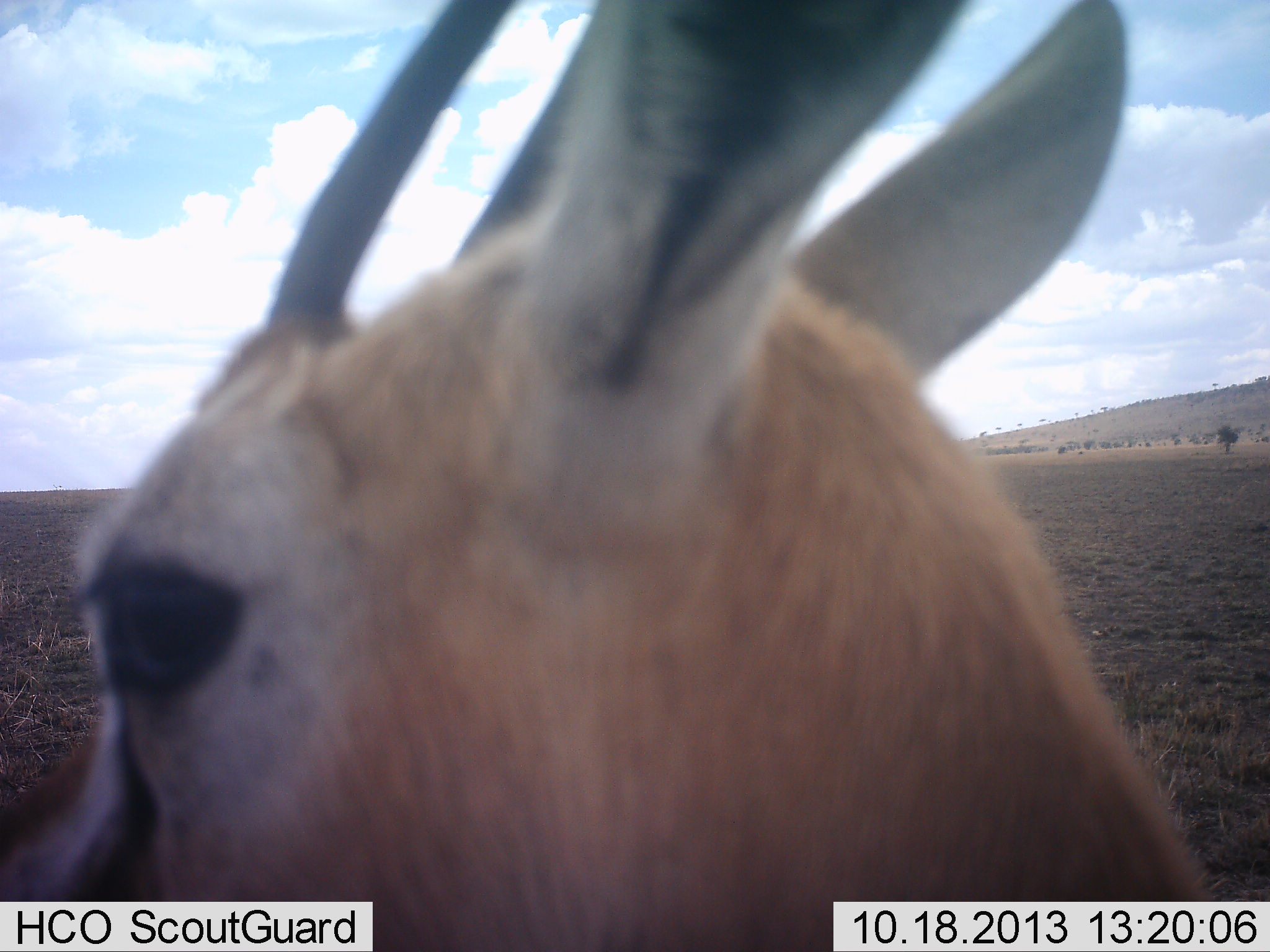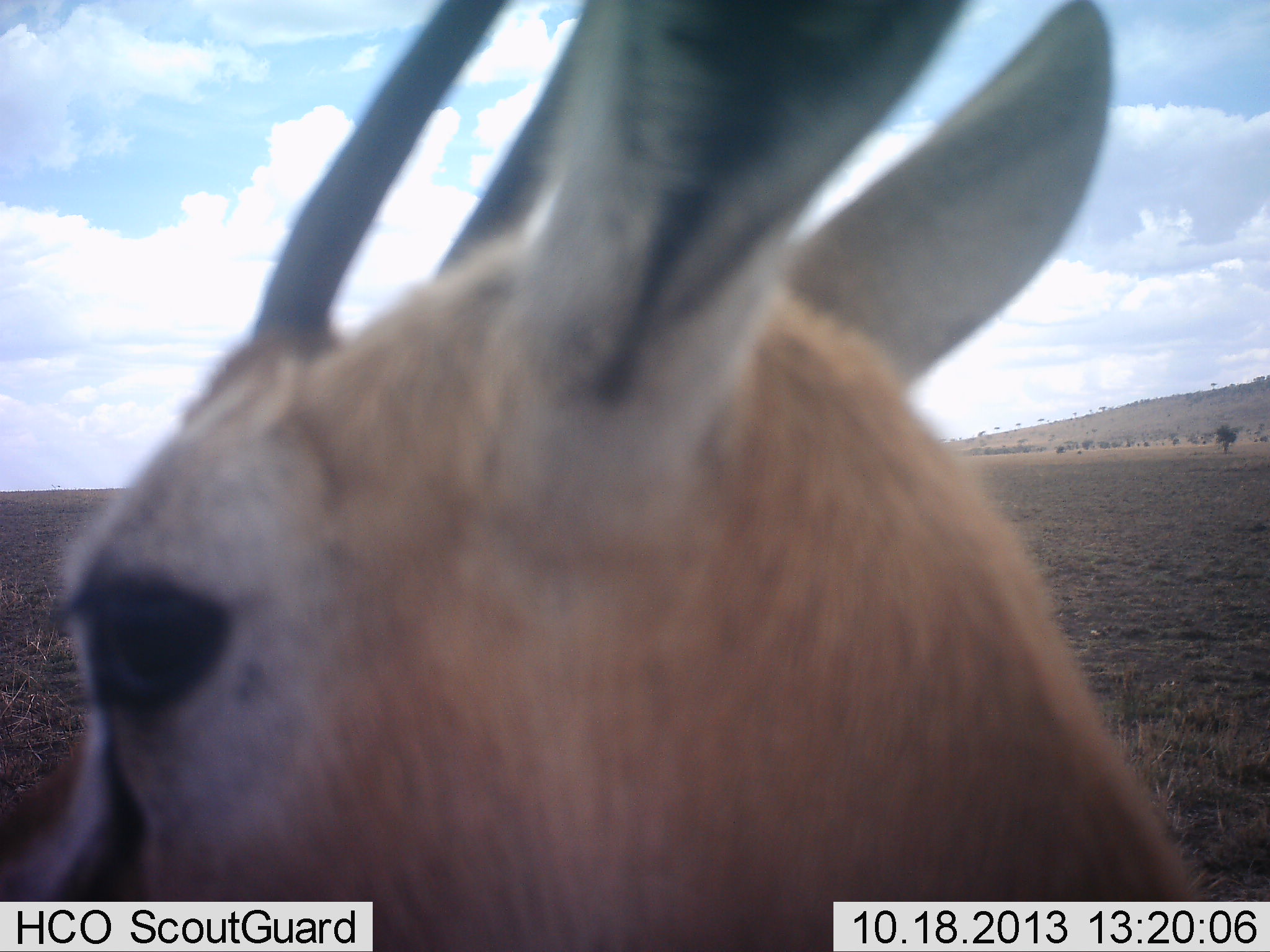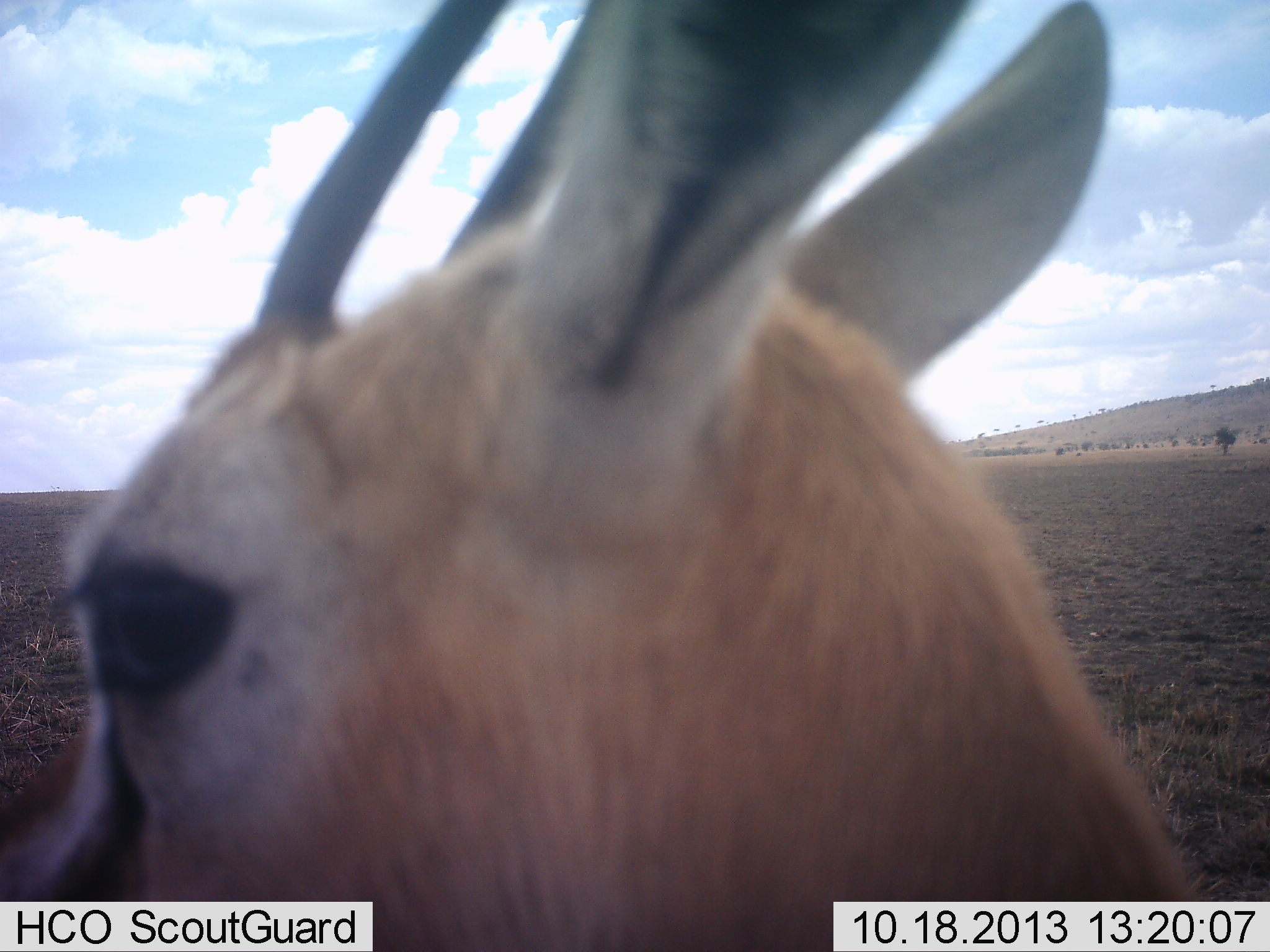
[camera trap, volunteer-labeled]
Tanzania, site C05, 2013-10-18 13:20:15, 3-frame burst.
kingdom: Animalia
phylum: Chordata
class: Mammalia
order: Artiodactyla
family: Bovidae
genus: Eudorcas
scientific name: Eudorcas thomsonii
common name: thomson's gazelle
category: gazellethomsons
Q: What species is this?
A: Gazellethomsons (thomson's gazelle) (Eudorcas thomsonii).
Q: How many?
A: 1.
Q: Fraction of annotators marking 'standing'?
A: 90%.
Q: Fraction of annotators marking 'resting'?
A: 10%.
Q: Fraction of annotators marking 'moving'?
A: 0%.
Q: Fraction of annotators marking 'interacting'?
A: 0%.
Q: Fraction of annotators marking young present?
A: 0%.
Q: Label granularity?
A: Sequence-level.